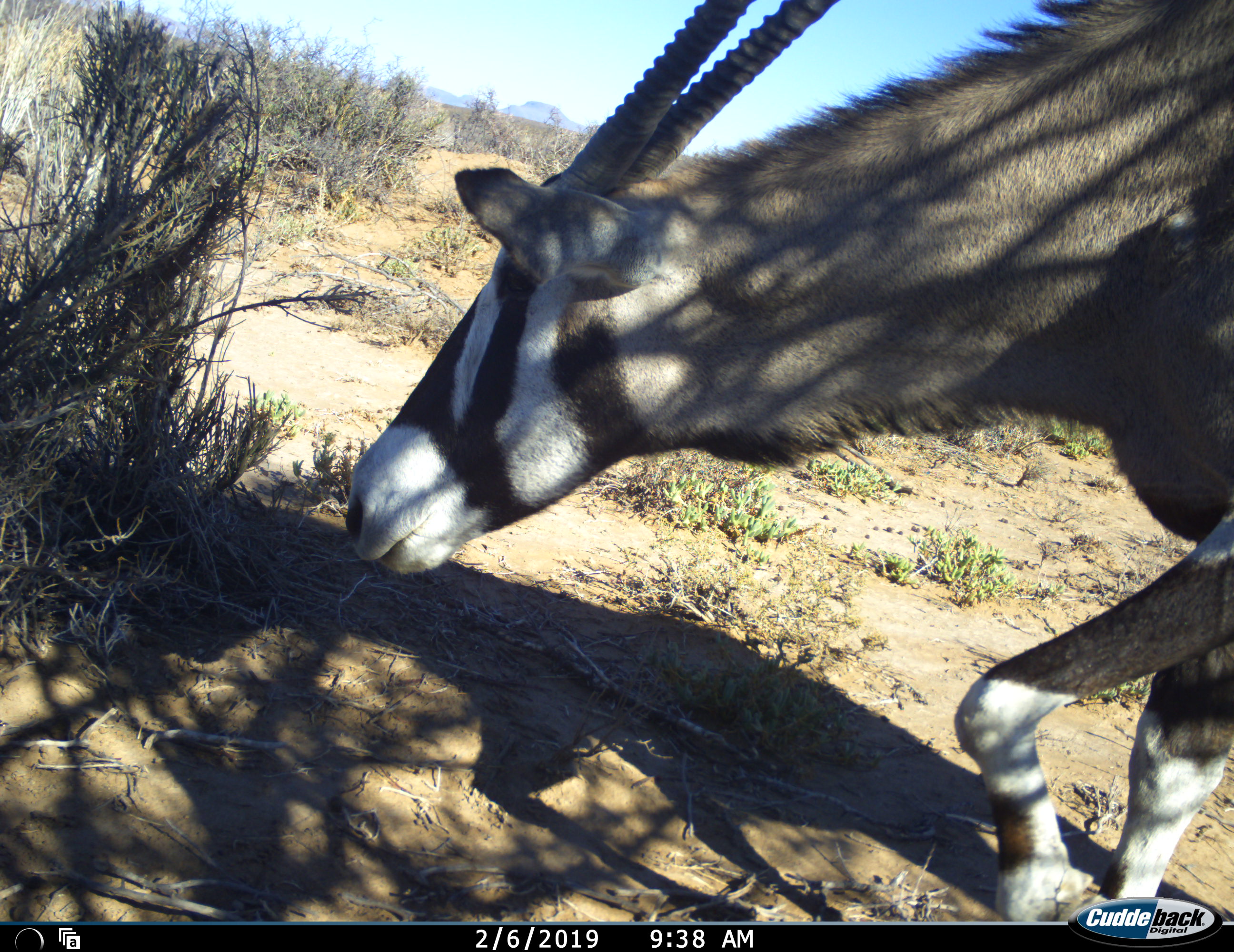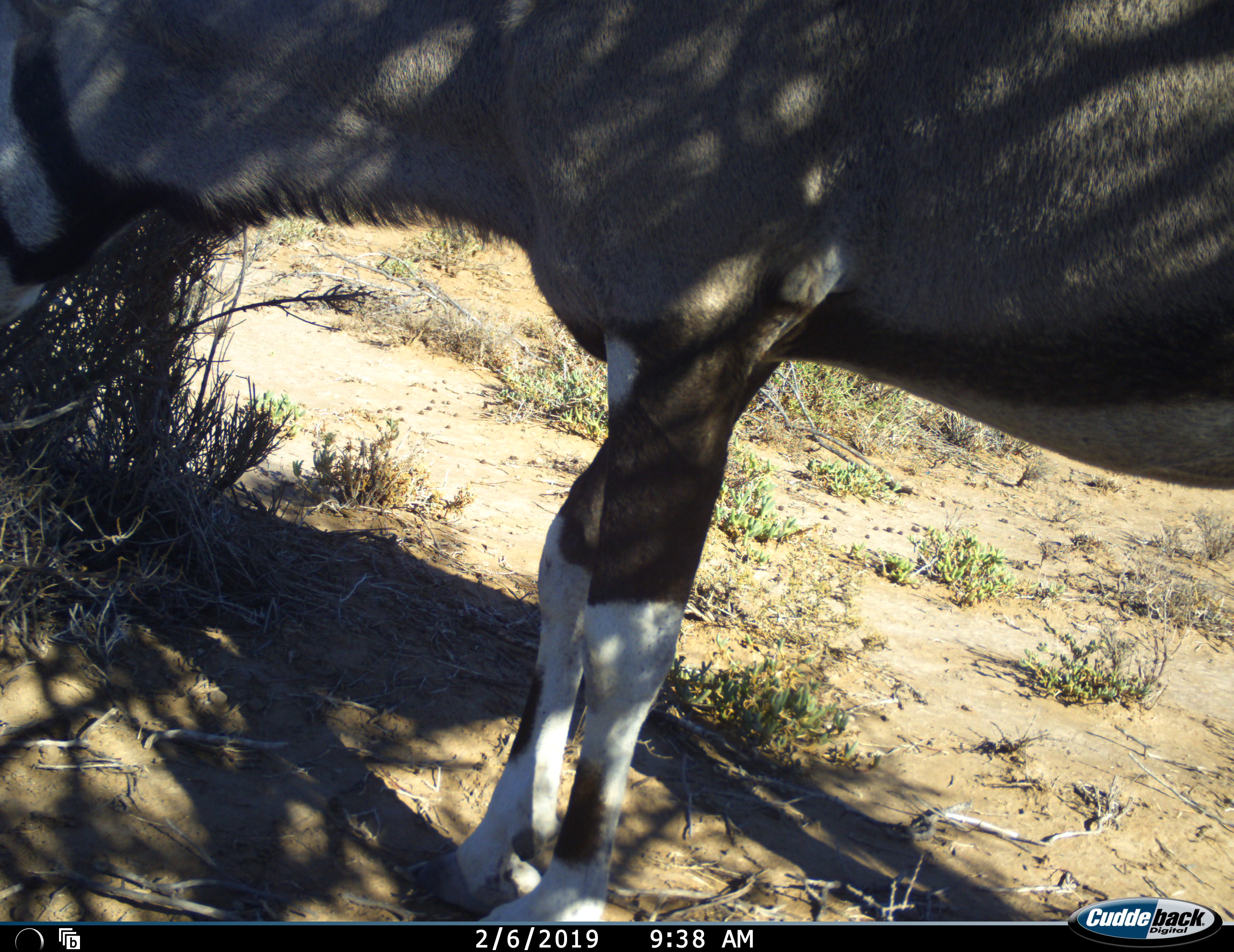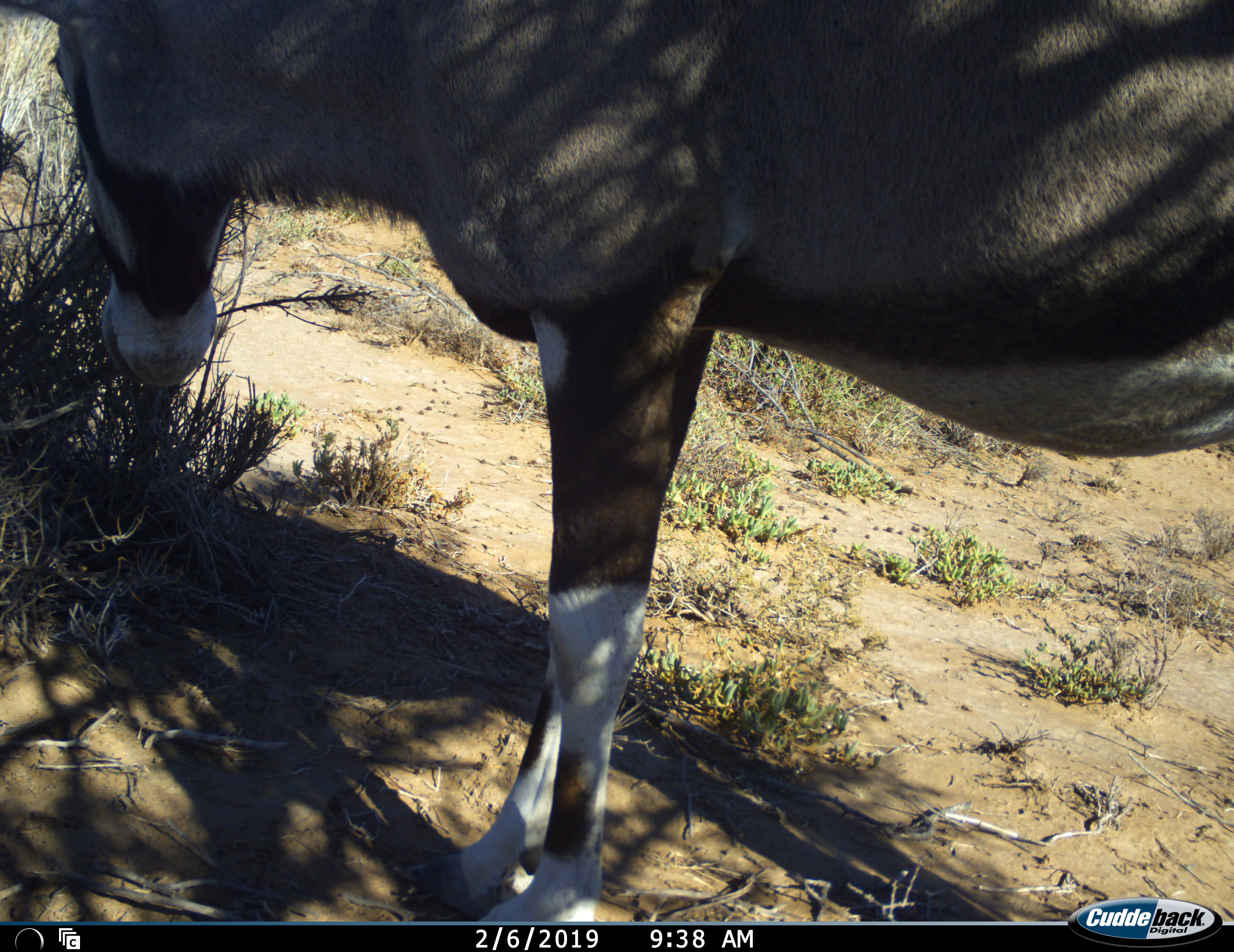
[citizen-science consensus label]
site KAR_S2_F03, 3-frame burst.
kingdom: Animalia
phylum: Chordata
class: Mammalia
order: Artiodactyla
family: Bovidae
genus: Oryx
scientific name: Oryx gazella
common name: gemsbok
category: oryx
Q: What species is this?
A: Oryx (gemsbok) (Oryx gazella).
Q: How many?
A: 1.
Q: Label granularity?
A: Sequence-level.